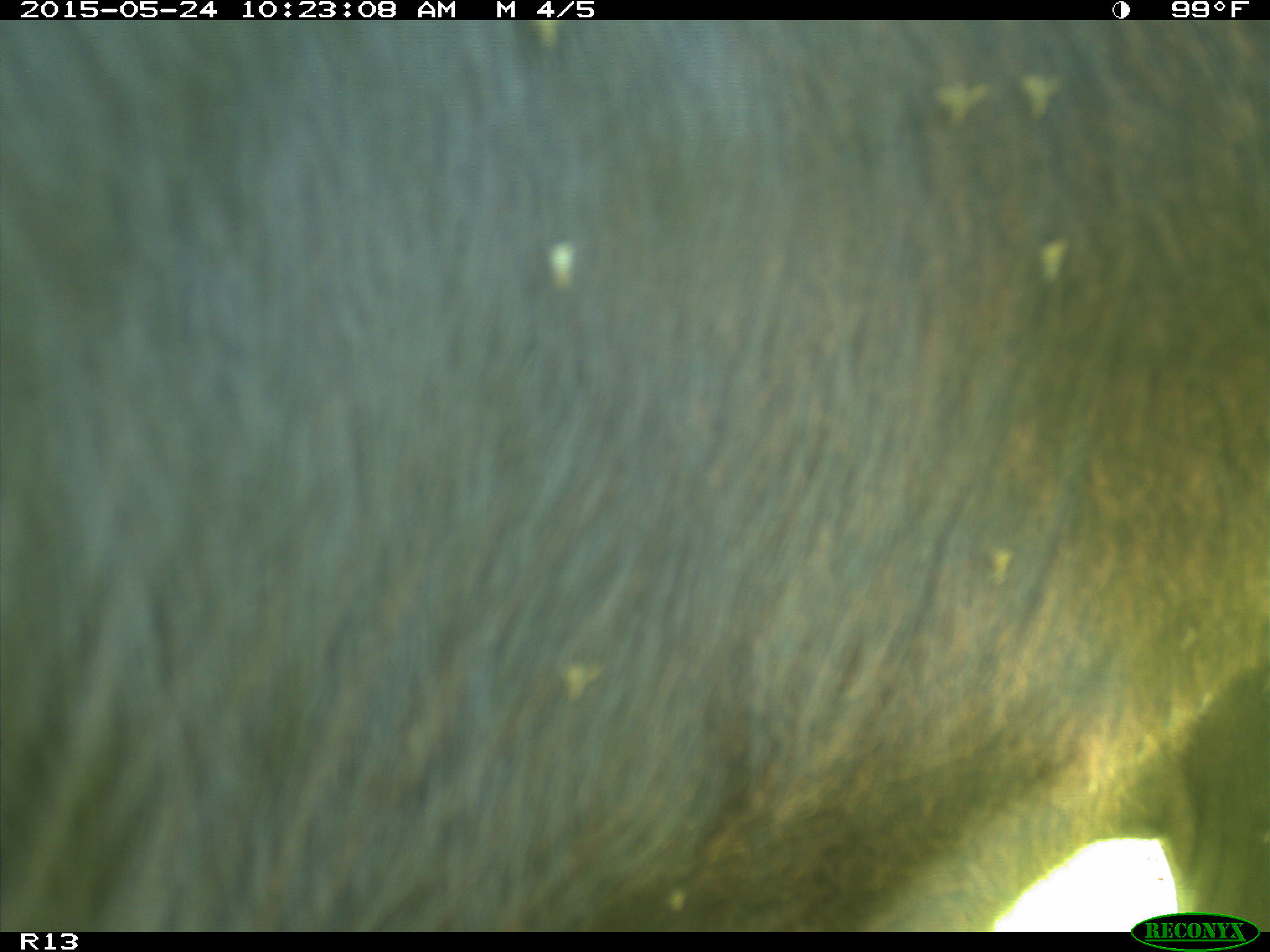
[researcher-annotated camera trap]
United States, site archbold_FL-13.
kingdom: Animalia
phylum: Chordata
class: Mammalia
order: Artiodactyla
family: Bovidae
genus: Bos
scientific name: Bos taurus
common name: domestic cow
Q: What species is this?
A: Bos taurus (domestic cow).